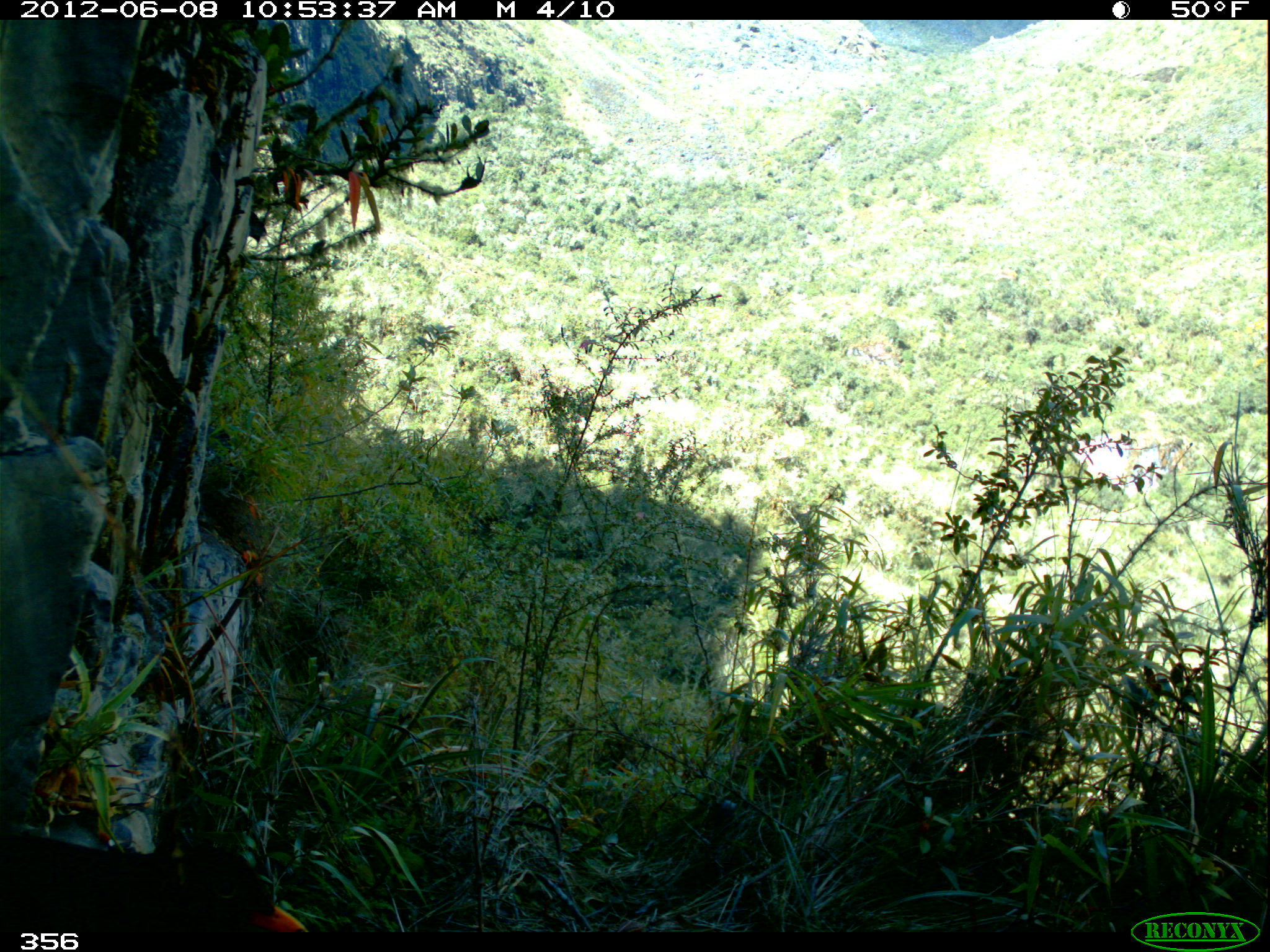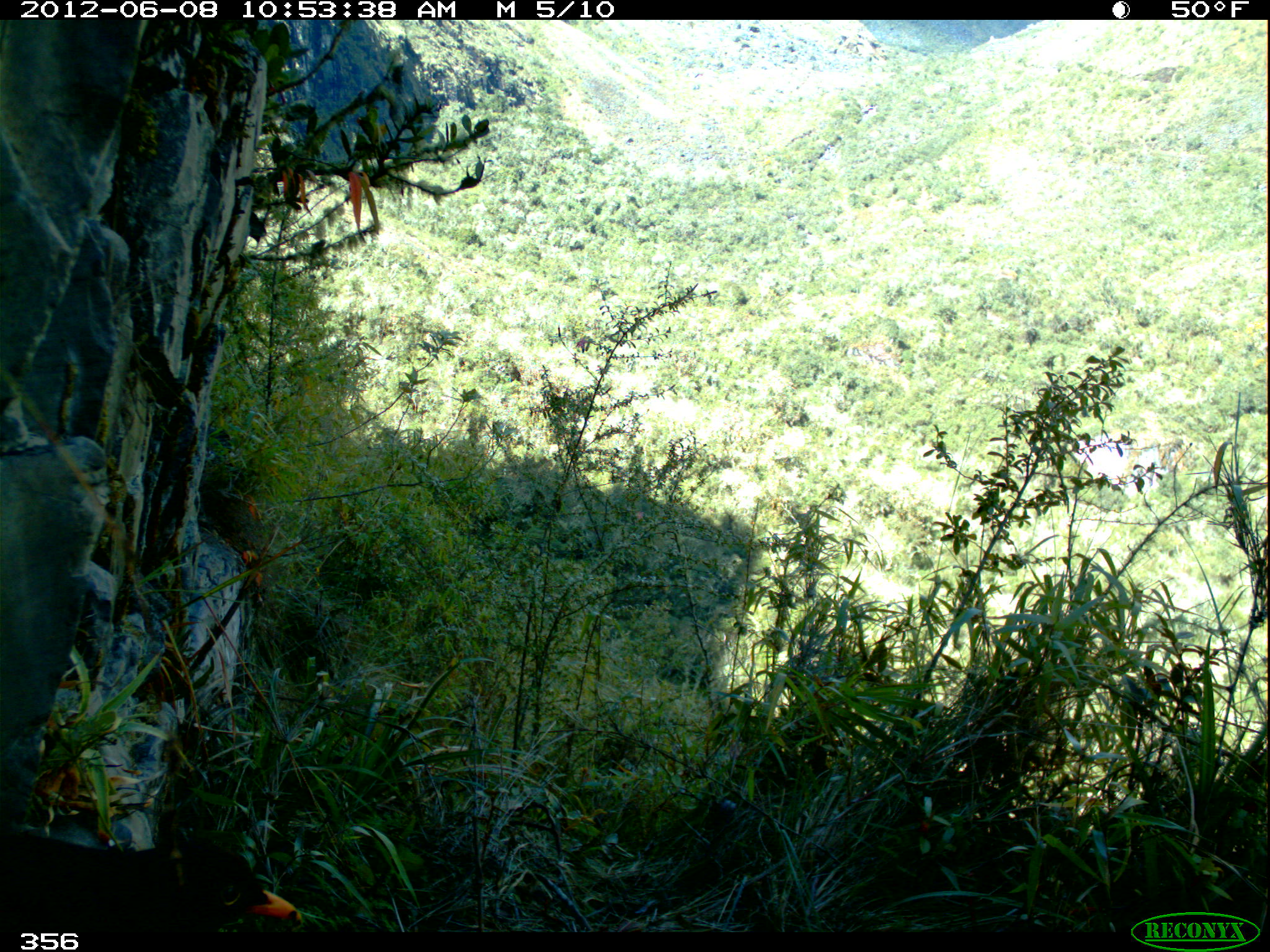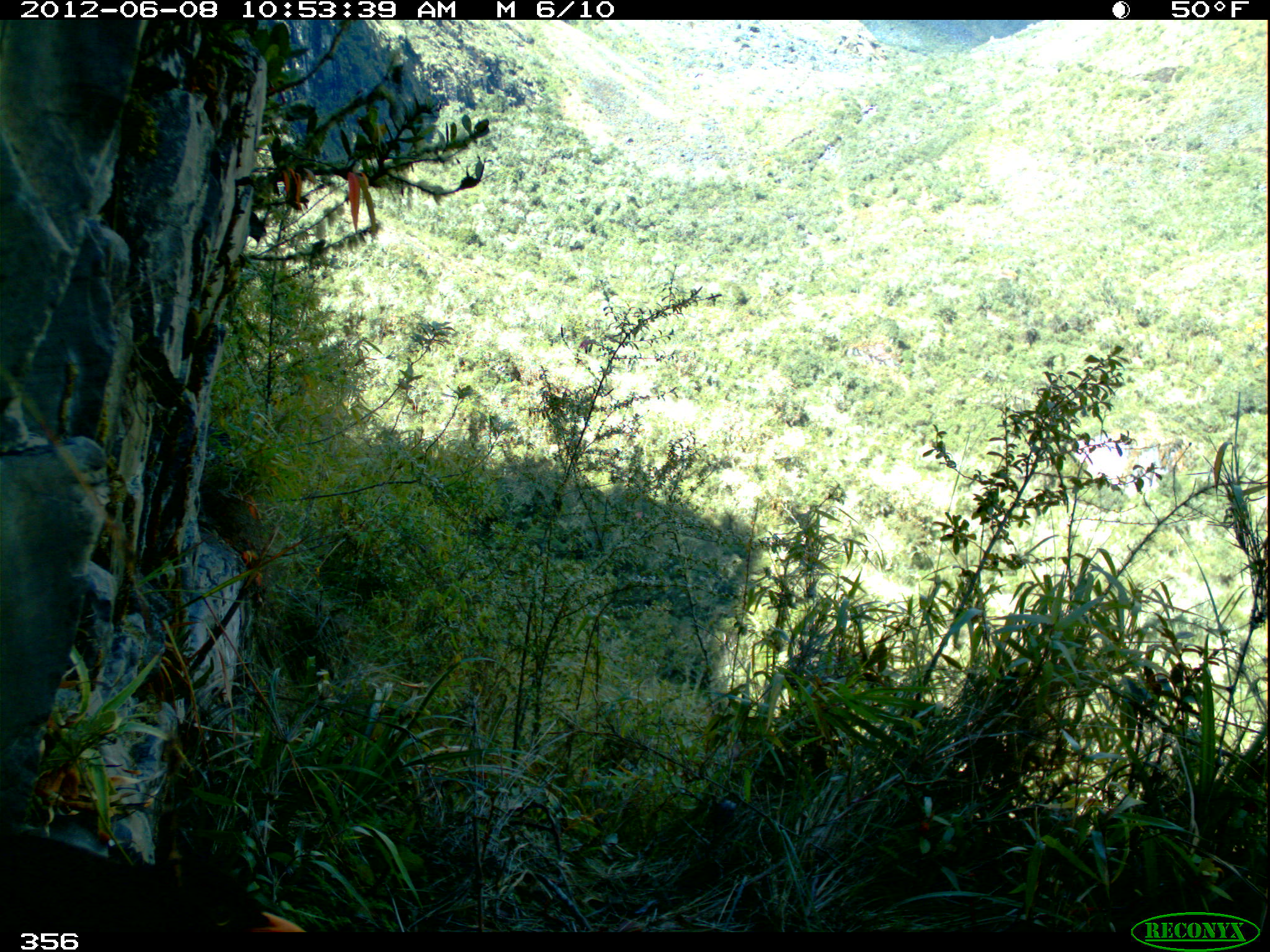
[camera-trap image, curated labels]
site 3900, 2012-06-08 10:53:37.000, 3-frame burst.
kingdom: Animalia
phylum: Chordata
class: Aves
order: Passeriformes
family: Turdidae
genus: Turdus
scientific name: Turdus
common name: true thrushes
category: turdus sp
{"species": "turdus sp (true thrushes) (Turdus)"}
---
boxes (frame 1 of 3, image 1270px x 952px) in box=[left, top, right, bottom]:
turdus sp: box=[0, 833, 307, 933]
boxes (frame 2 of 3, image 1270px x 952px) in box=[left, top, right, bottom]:
turdus sp: box=[0, 832, 301, 933]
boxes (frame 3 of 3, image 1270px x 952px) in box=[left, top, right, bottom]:
turdus sp: box=[0, 830, 309, 932]